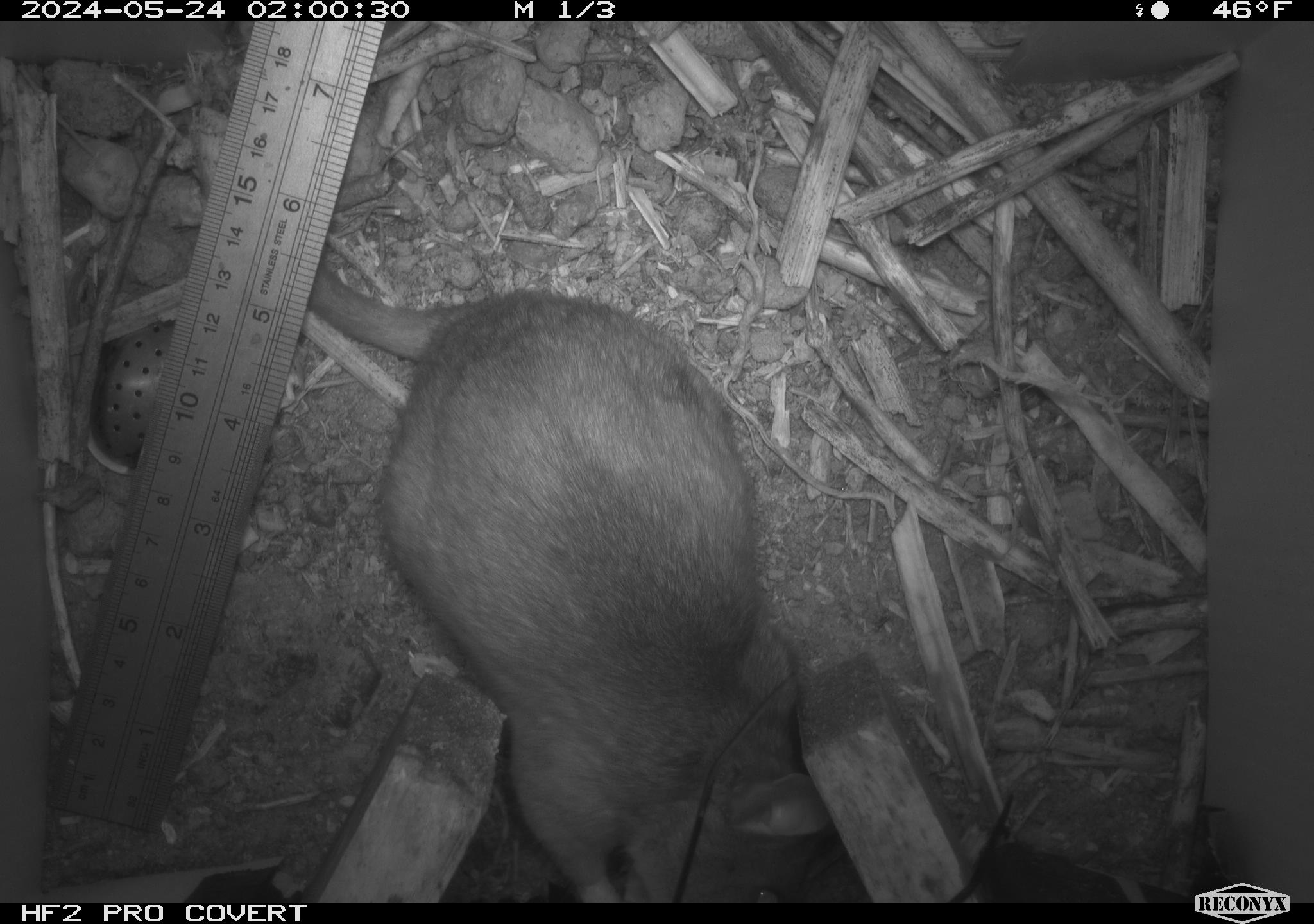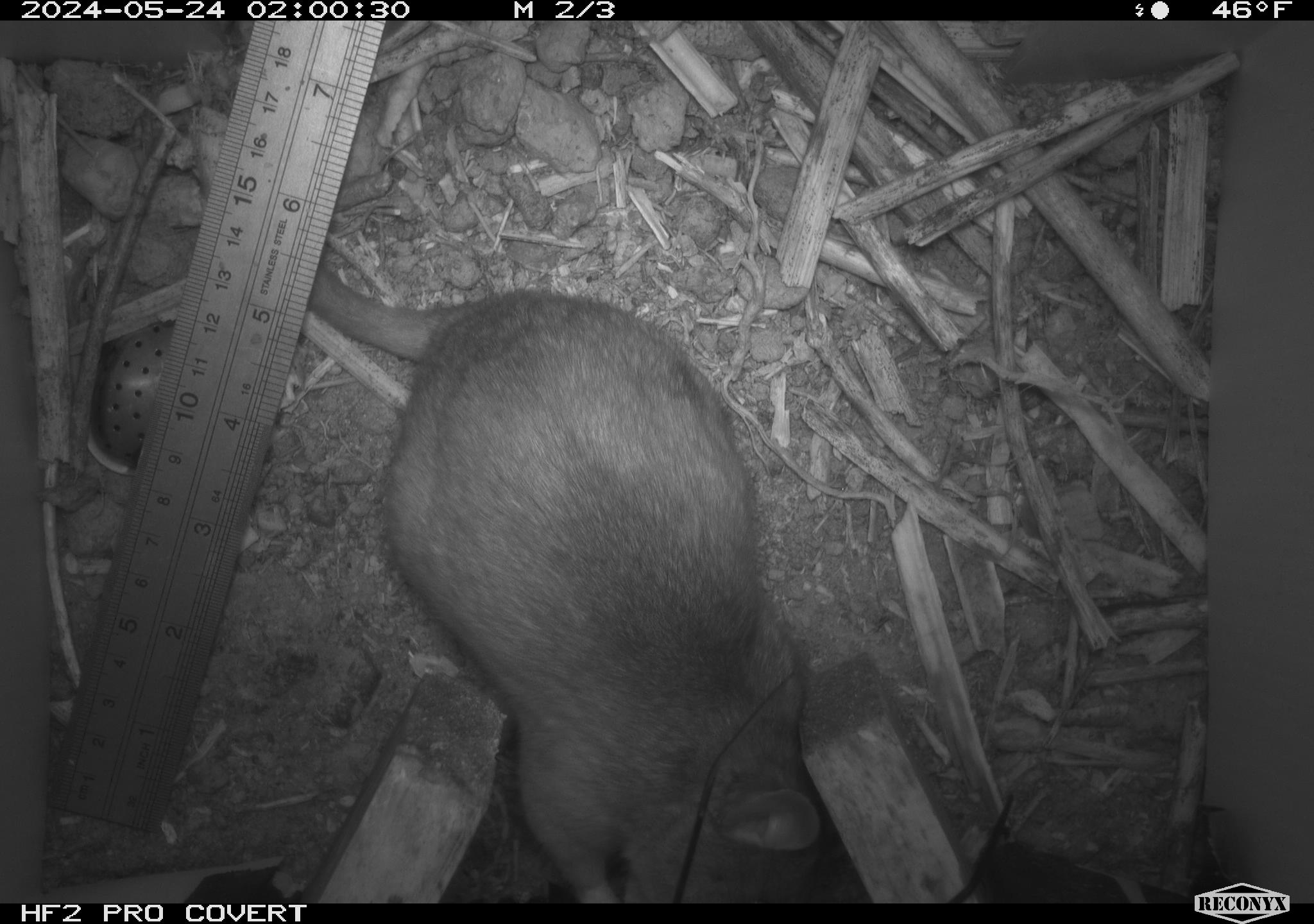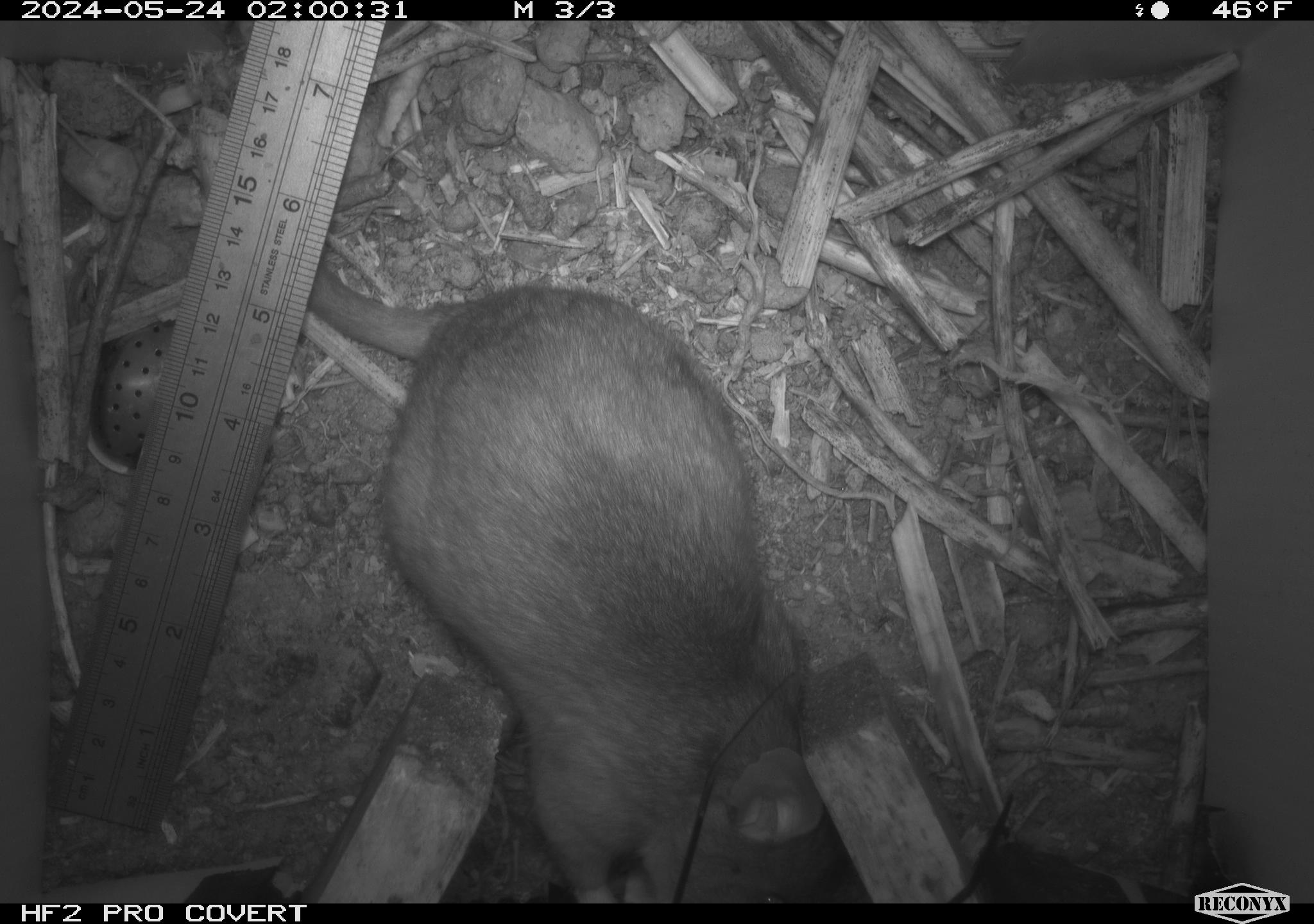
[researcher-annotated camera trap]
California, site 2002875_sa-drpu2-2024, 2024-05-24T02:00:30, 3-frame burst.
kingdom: Animalia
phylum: Chordata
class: Mammalia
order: Rodentia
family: Cricetidae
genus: Neotoma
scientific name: Neotoma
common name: pack rat or woodrat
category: neotoma species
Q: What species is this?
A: Neotoma species (pack rat or woodrat) (Neotoma).